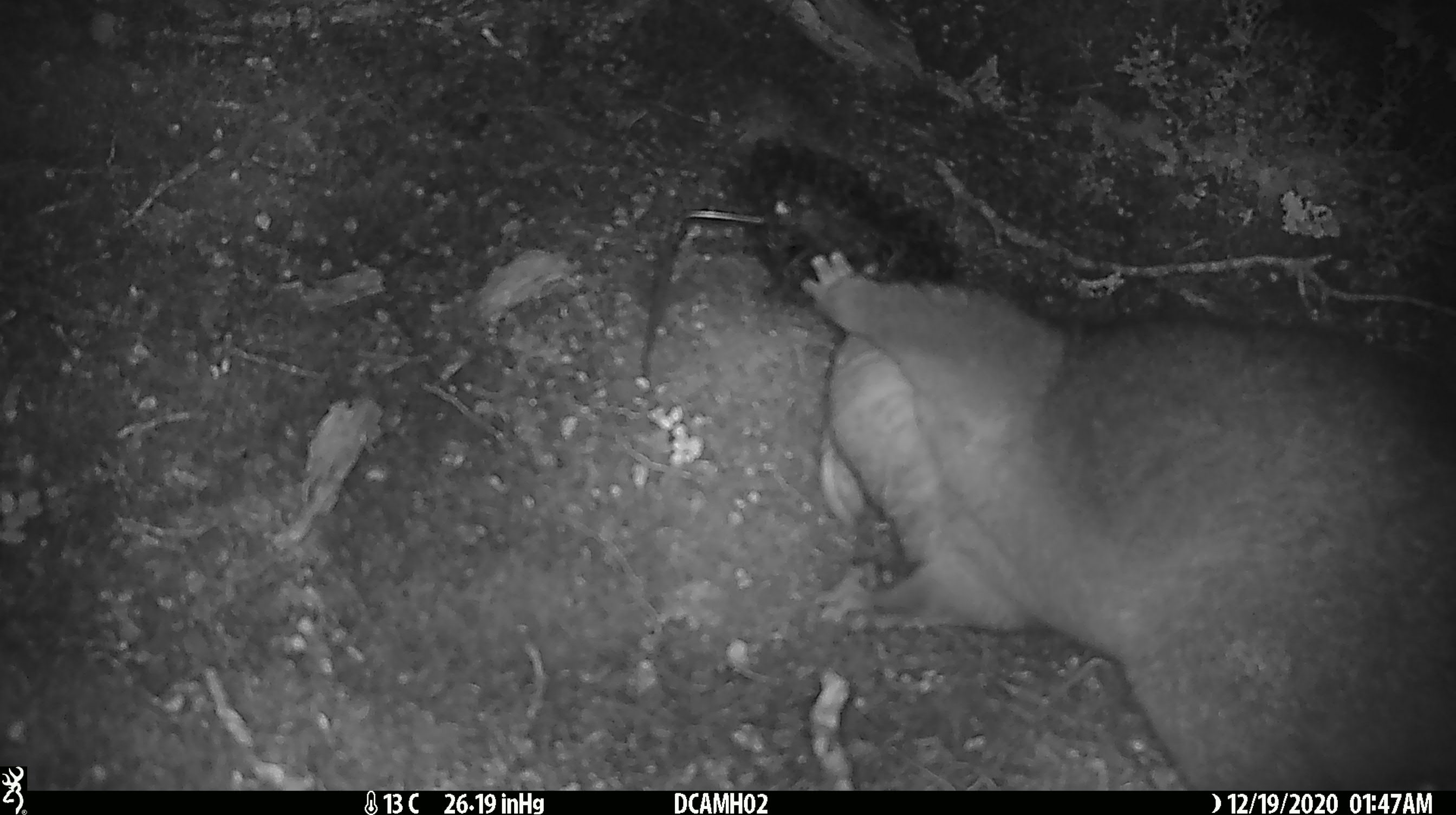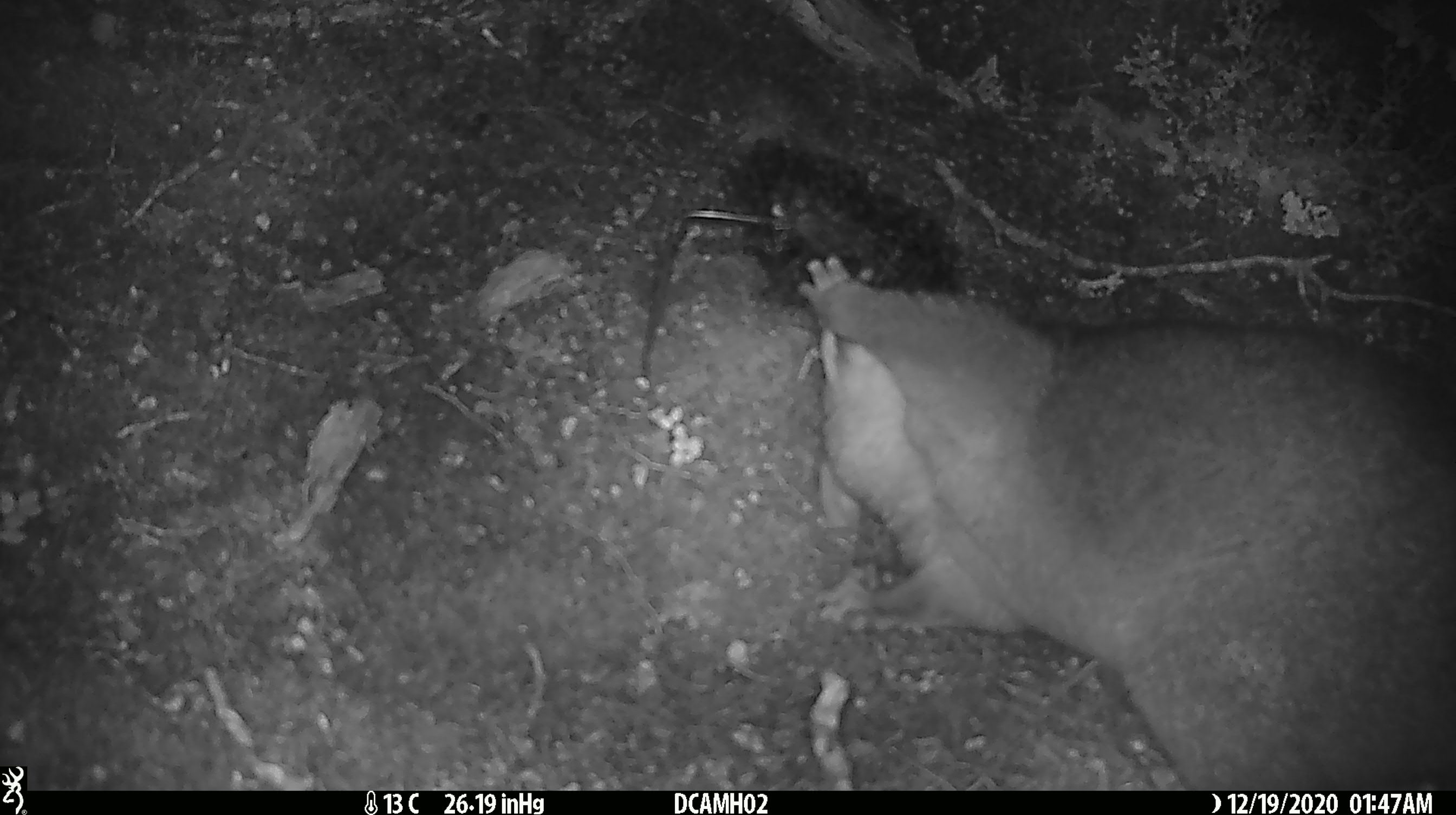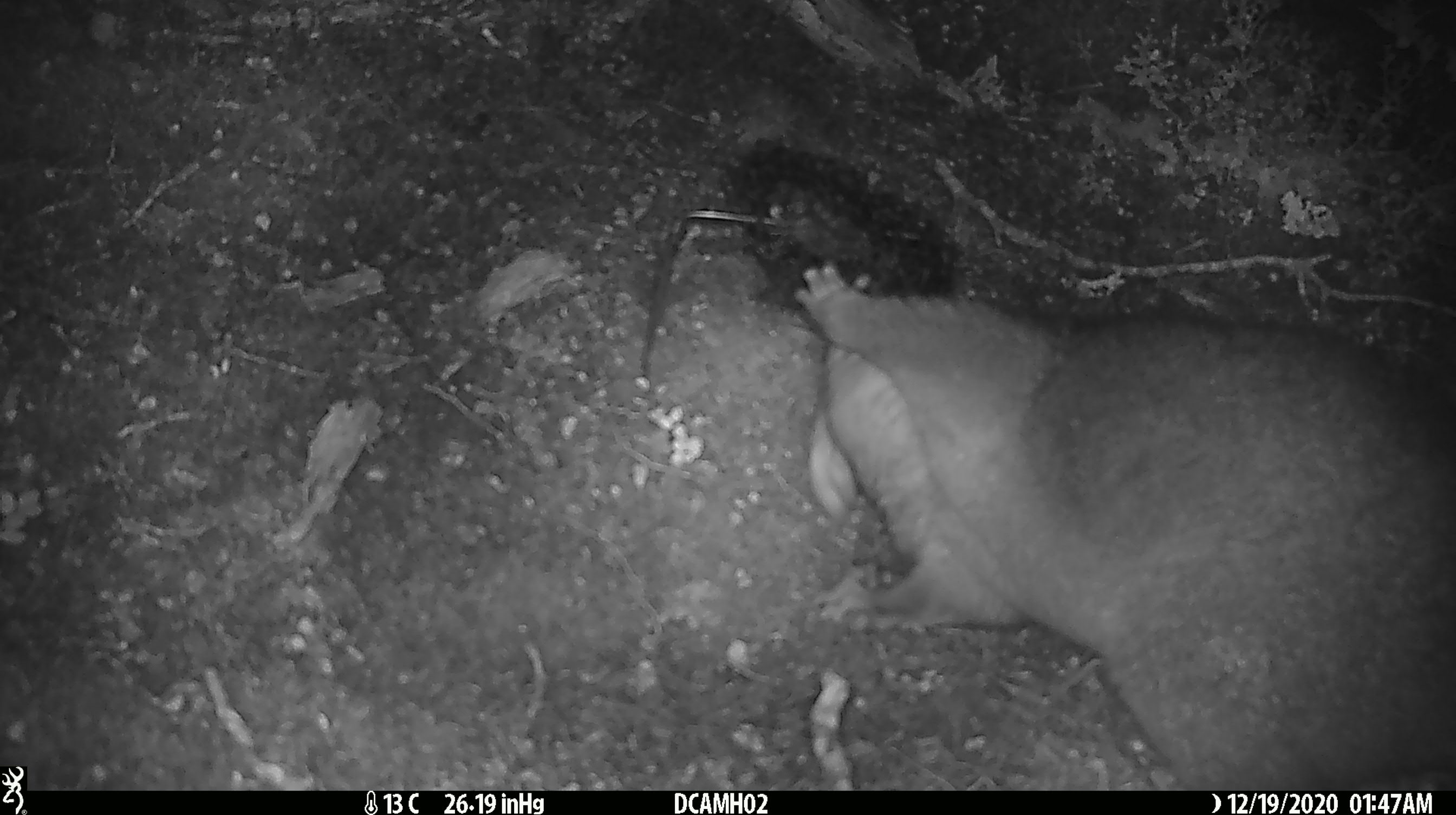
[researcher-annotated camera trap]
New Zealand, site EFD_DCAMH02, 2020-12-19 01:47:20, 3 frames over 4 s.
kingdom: Animalia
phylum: Chordata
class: Mammalia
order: Diprotodontia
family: Phalangeridae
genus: Trichosurus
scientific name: Trichosurus vulpecula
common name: common brushtail possum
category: possum